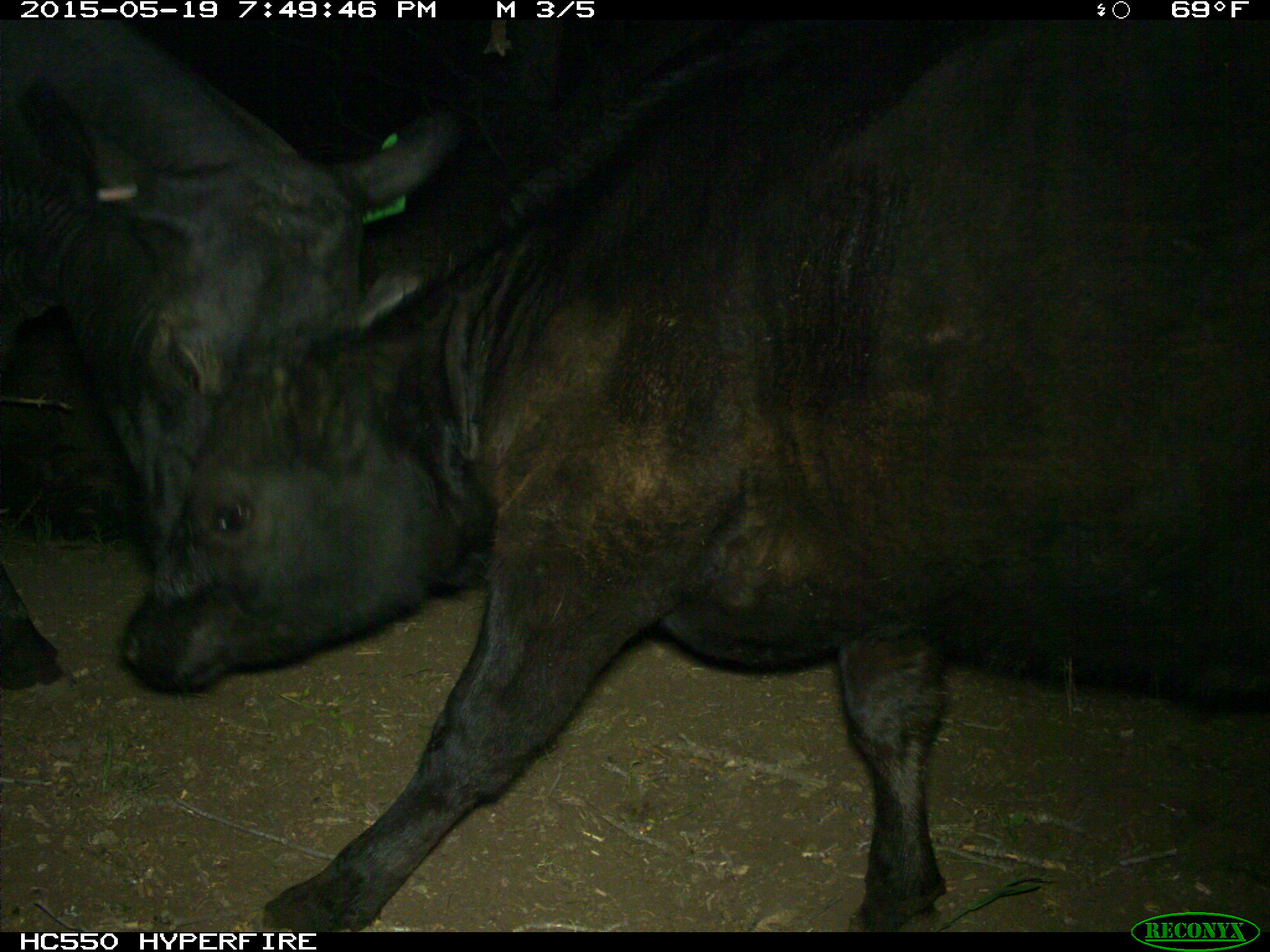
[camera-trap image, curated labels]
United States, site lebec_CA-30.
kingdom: Animalia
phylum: Chordata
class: Mammalia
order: Artiodactyla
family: Bovidae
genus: Bos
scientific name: Bos taurus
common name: domestic cow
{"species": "Bos taurus (domestic cow)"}